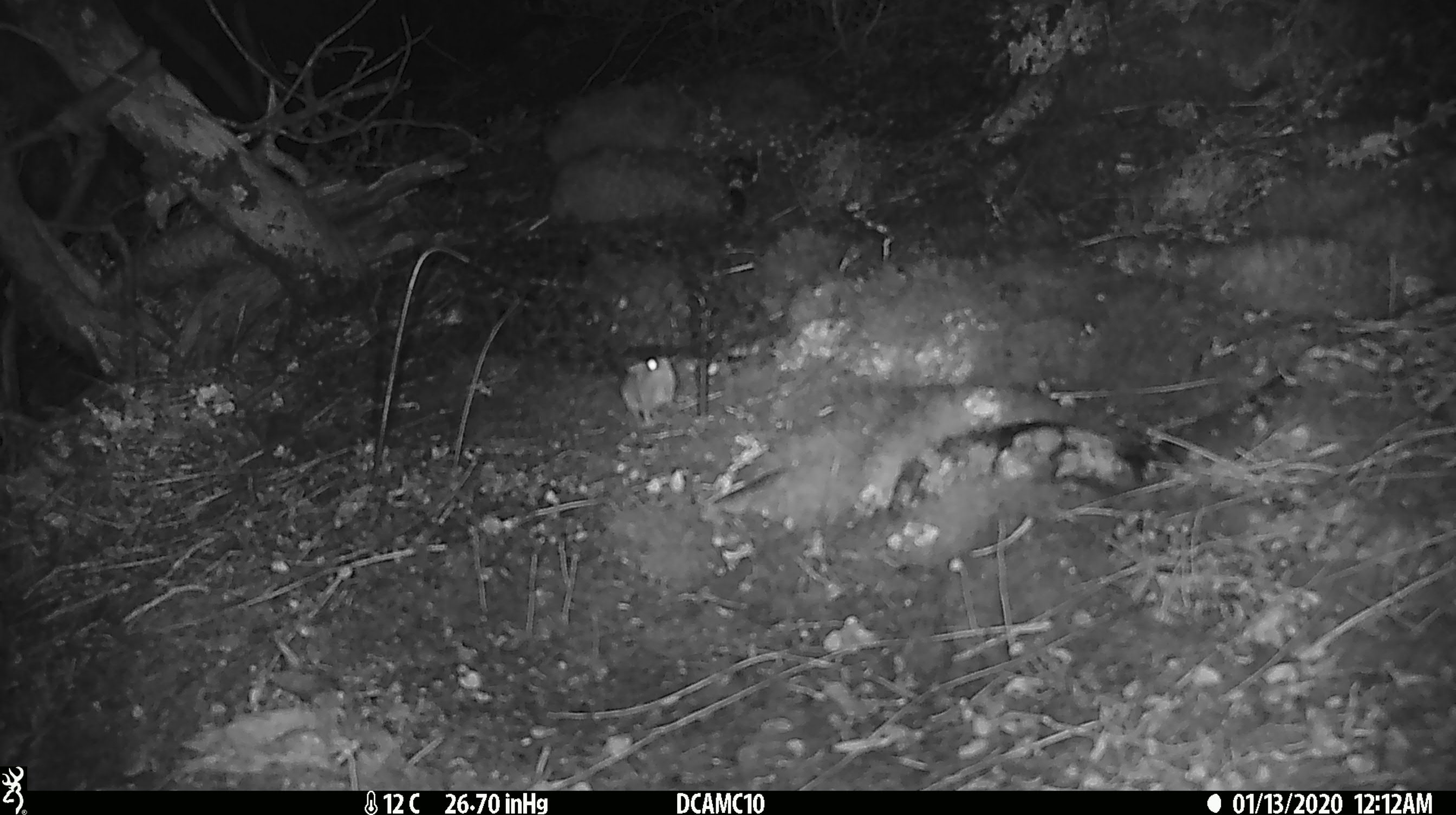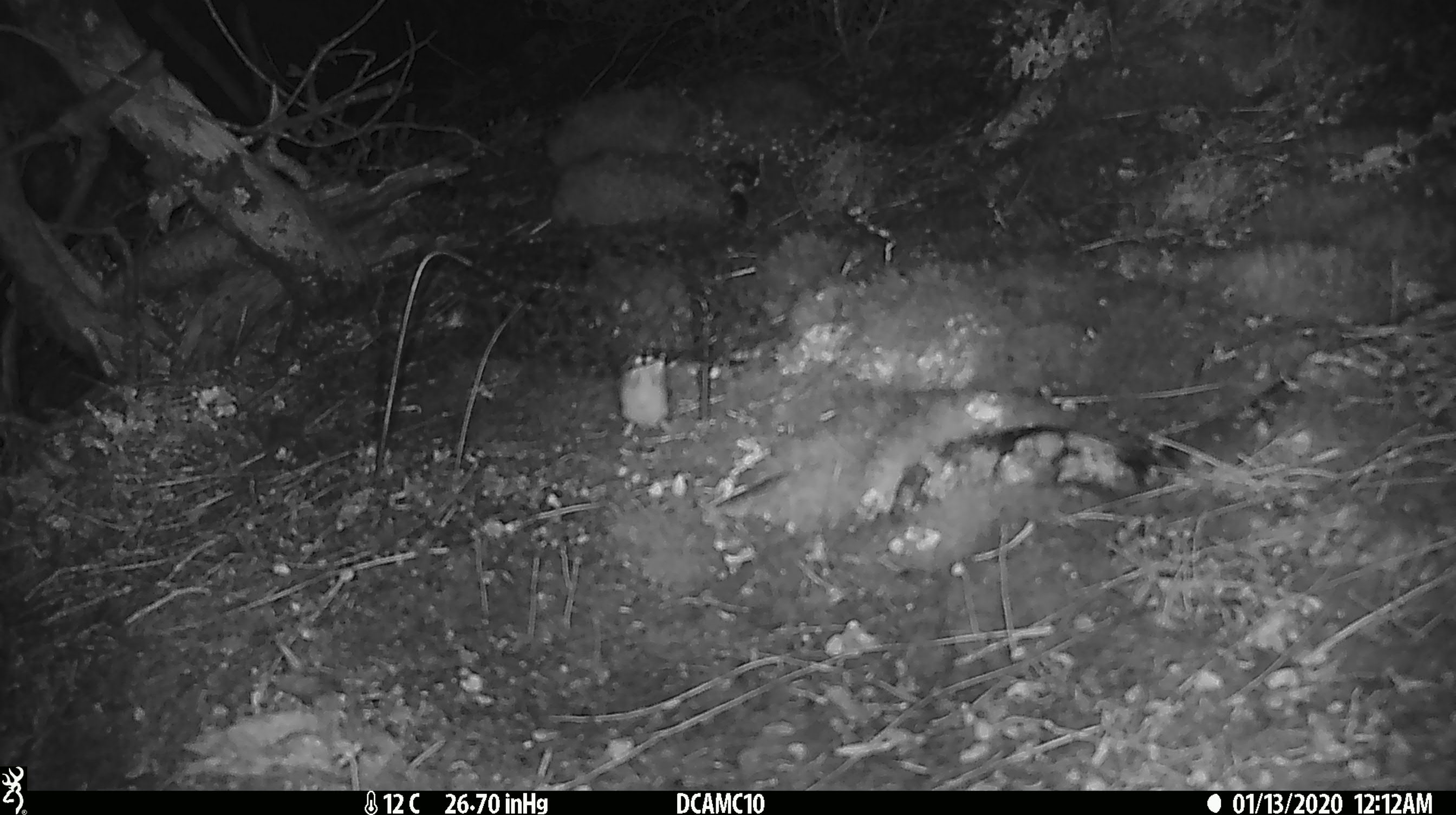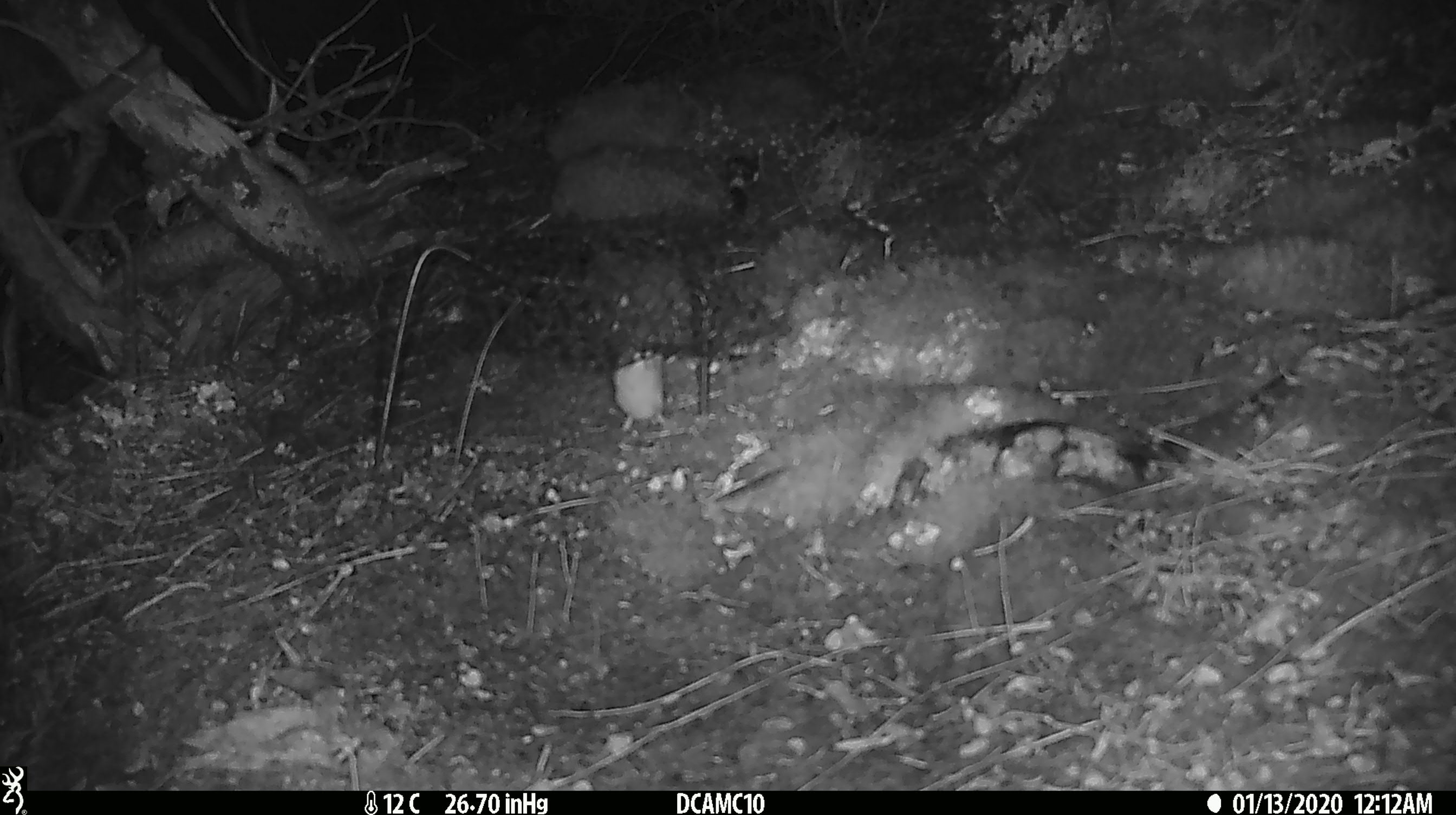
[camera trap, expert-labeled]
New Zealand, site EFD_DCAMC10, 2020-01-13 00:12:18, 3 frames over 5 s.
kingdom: Animalia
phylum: Chordata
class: Mammalia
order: Rodentia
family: Muridae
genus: Mus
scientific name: Mus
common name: mouse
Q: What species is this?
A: Mouse (Mus).